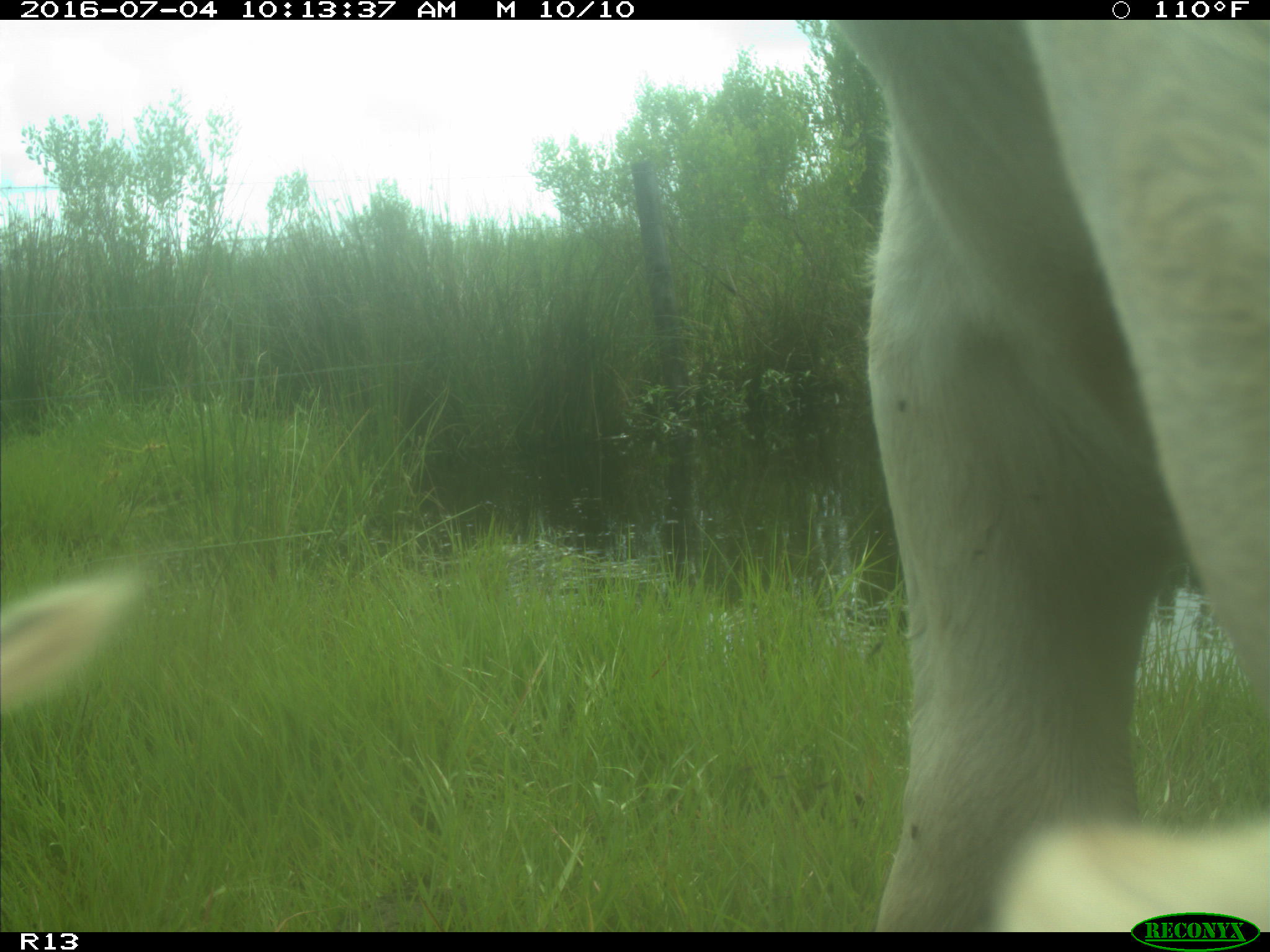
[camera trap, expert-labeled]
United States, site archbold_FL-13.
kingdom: Animalia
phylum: Chordata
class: Mammalia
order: Artiodactyla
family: Bovidae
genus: Bos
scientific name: Bos taurus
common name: domestic cow